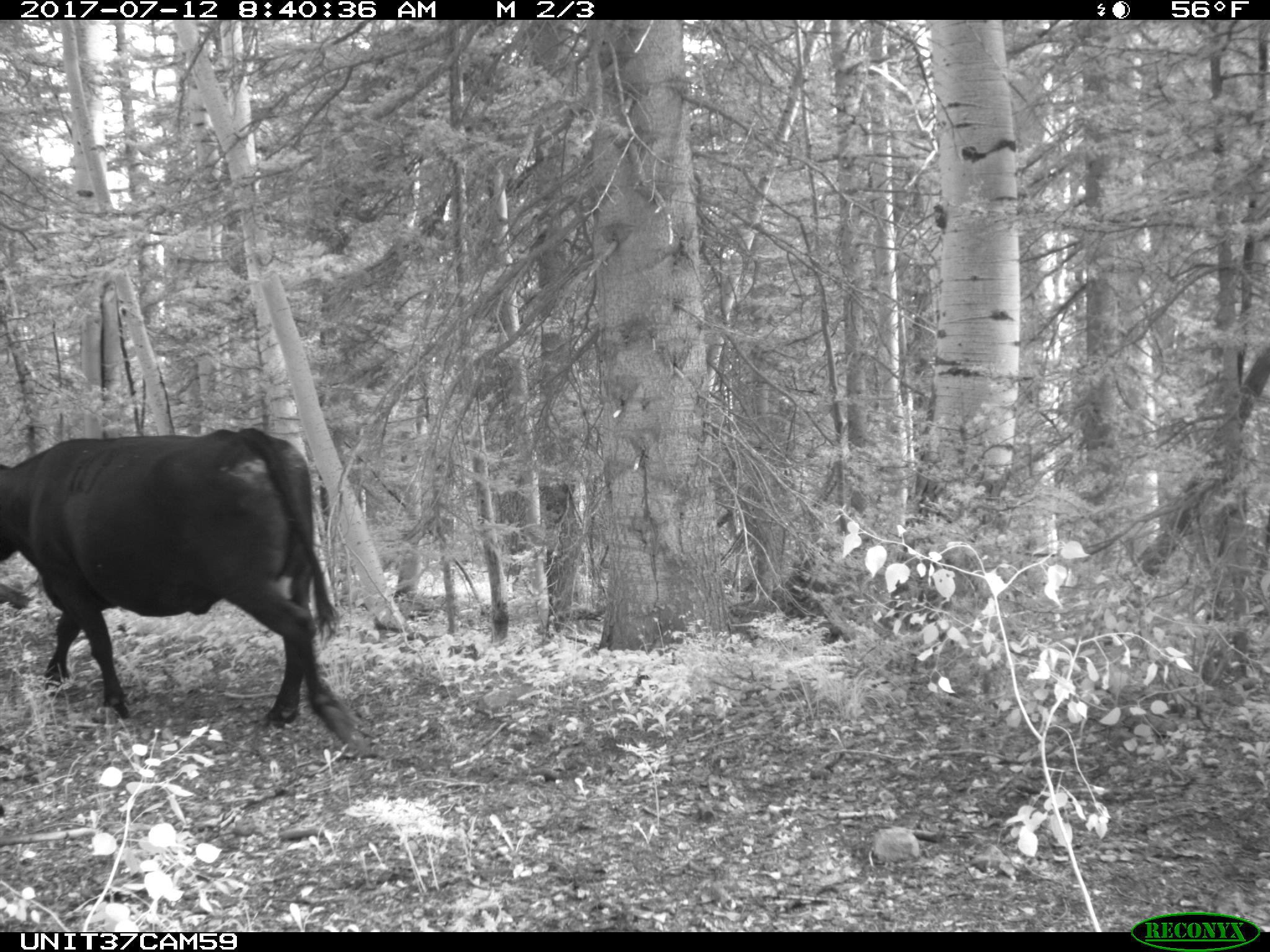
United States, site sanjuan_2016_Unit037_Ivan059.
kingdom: Animalia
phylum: Chordata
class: Mammalia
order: Artiodactyla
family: Bovidae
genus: Bos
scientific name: Bos taurus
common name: domestic cow